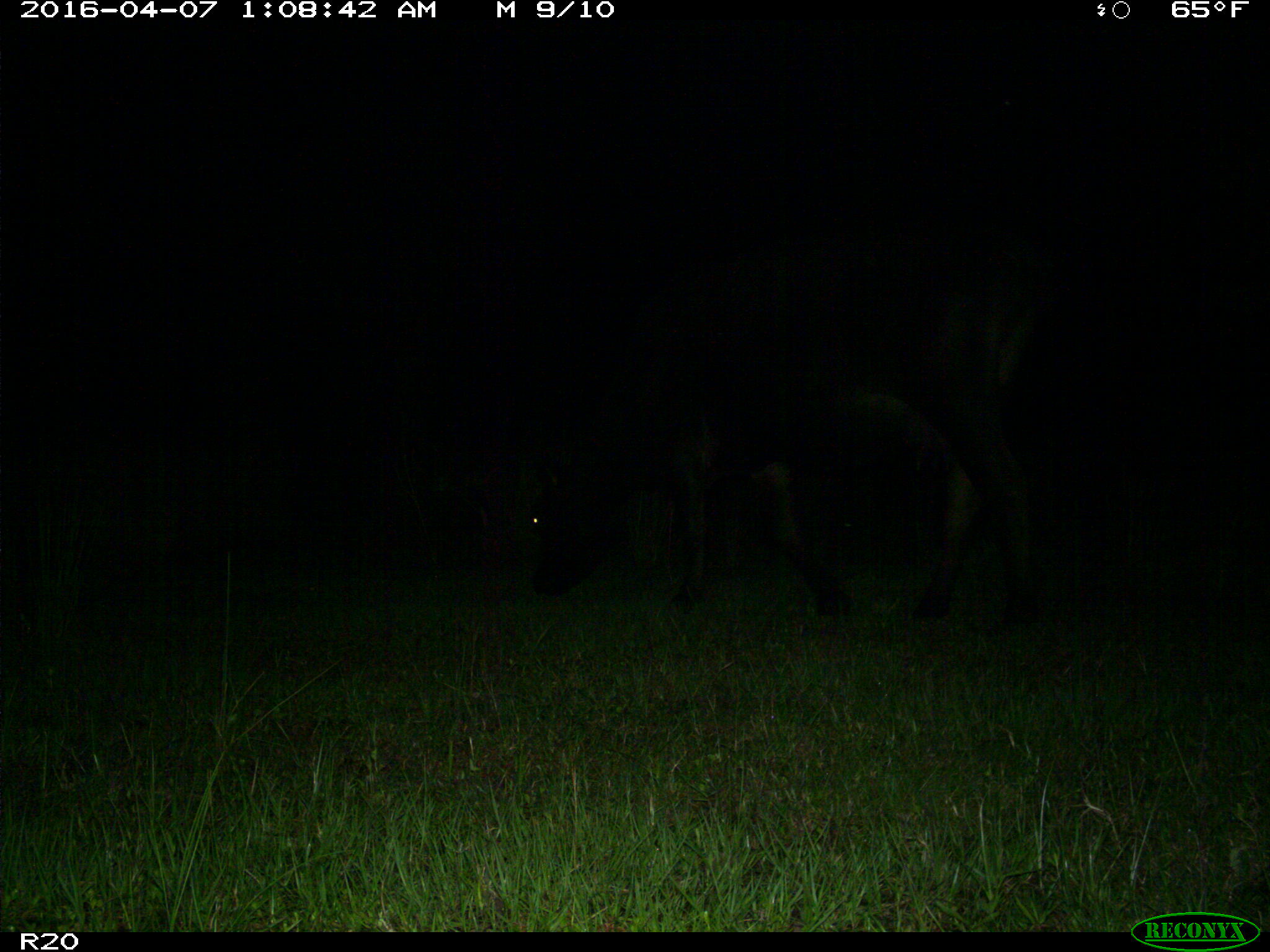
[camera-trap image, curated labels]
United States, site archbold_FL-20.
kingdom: Animalia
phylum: Chordata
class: Mammalia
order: Artiodactyla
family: Bovidae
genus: Bos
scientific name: Bos taurus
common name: domestic cow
Bos taurus (domestic cow).